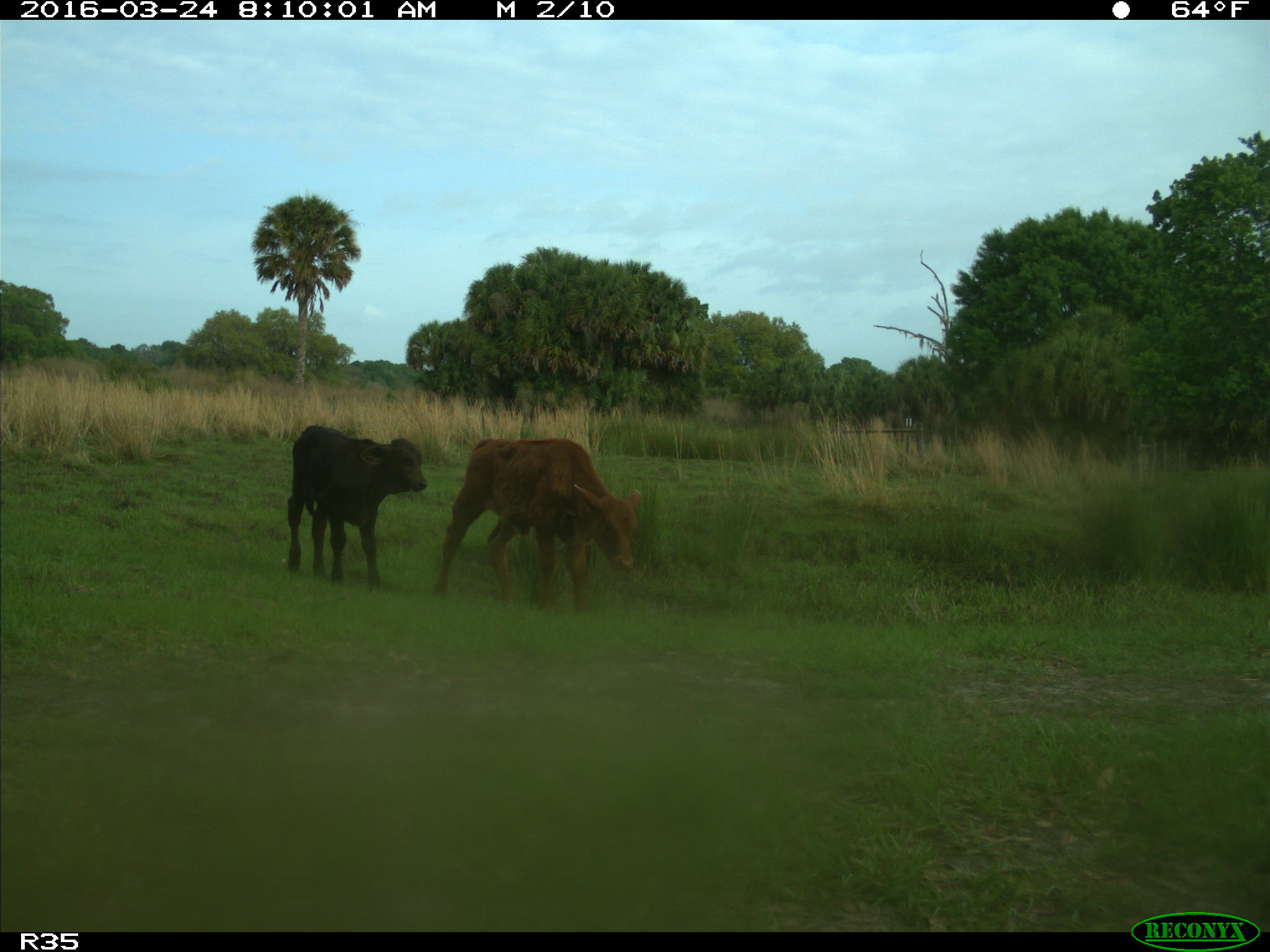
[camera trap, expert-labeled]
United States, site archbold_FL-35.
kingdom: Animalia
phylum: Chordata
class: Mammalia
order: Artiodactyla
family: Bovidae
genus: Bos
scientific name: Bos taurus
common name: domestic cow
Bos taurus (domestic cow).